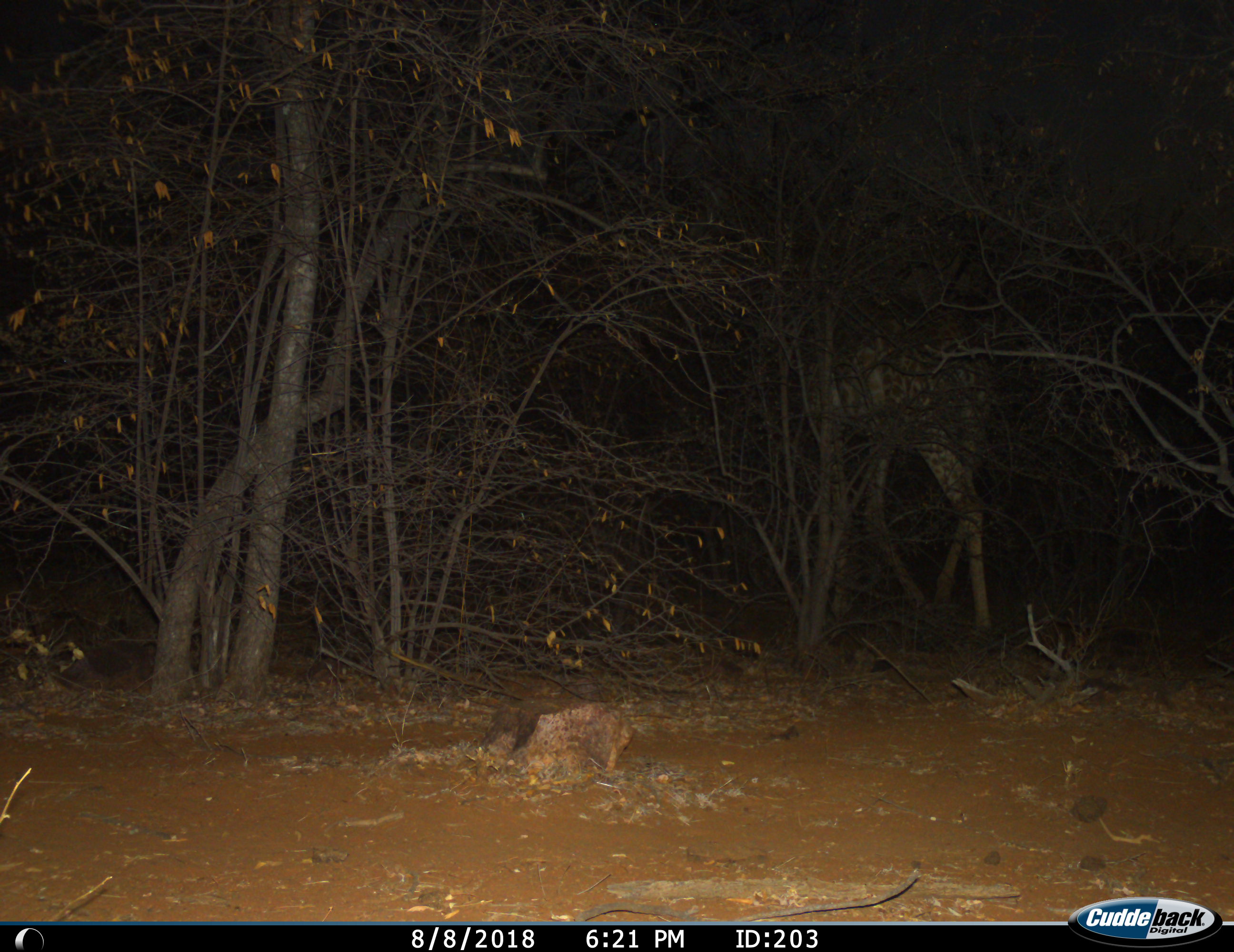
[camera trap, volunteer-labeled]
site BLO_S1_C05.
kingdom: Animalia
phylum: Chordata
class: Mammalia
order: Artiodactyla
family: Giraffidae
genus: Giraffa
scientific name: Giraffa camelopardalis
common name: giraffe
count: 1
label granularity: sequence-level